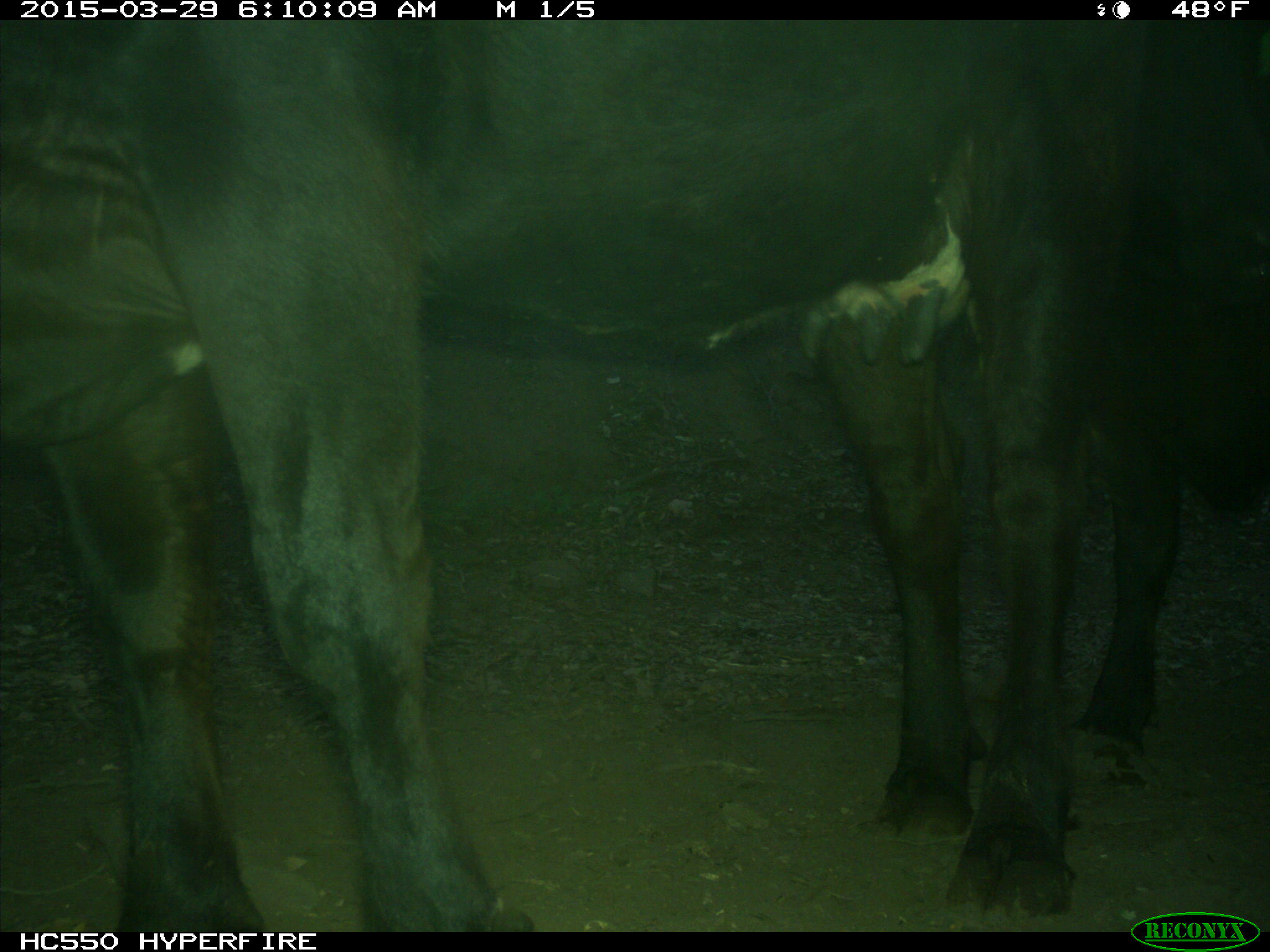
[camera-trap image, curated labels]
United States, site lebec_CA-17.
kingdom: Animalia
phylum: Chordata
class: Mammalia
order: Artiodactyla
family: Bovidae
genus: Bos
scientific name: Bos taurus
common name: domestic cow